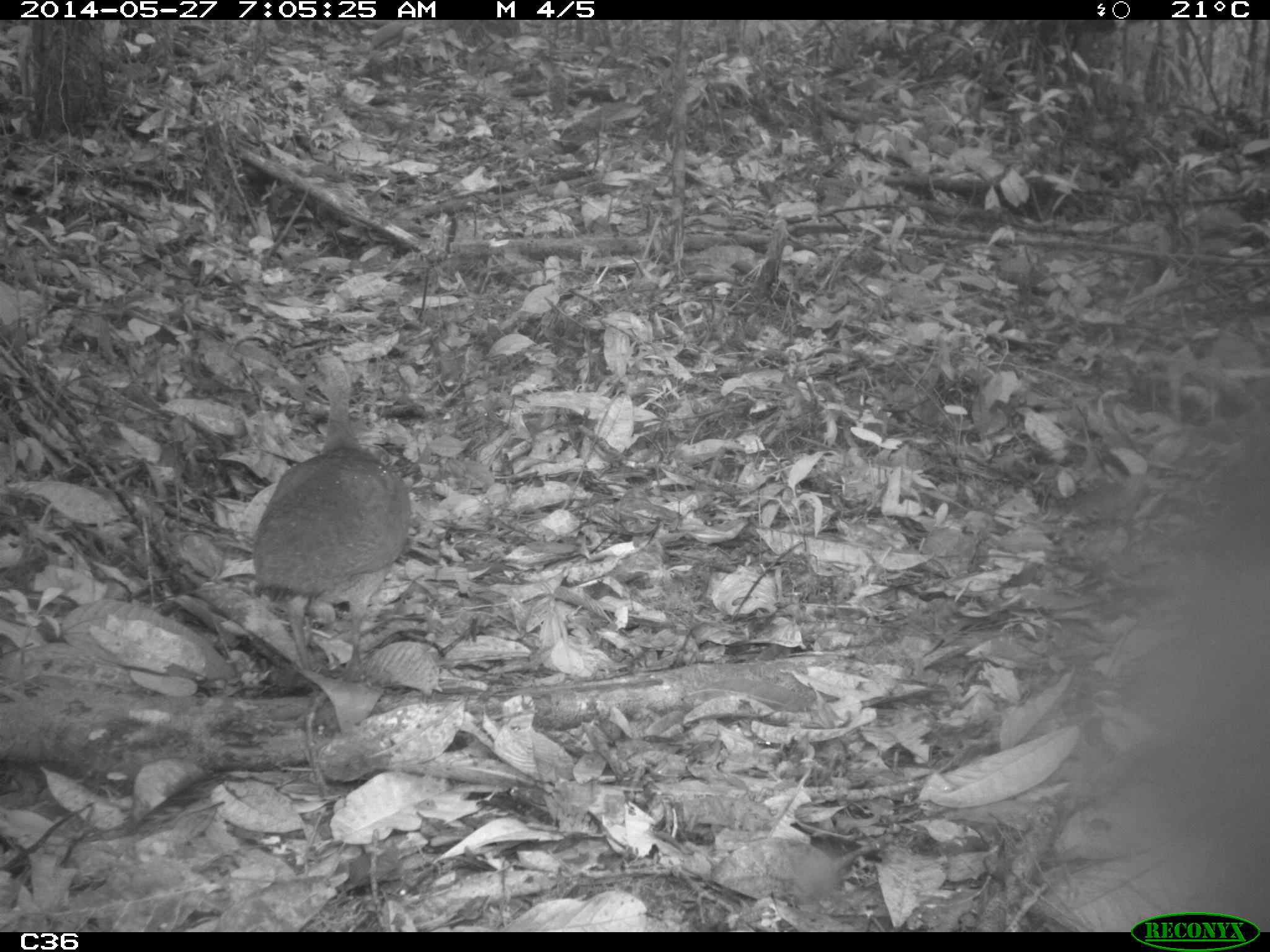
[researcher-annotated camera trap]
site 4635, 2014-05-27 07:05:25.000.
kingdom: Animalia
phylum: Chordata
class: Aves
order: Tinamiformes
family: Tinamidae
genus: Tinamus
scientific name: Tinamus major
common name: great tinamou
Tinamus major (great tinamou), count 1, age adult.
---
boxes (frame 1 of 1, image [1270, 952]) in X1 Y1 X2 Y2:
tinamus major: 245 352 412 682